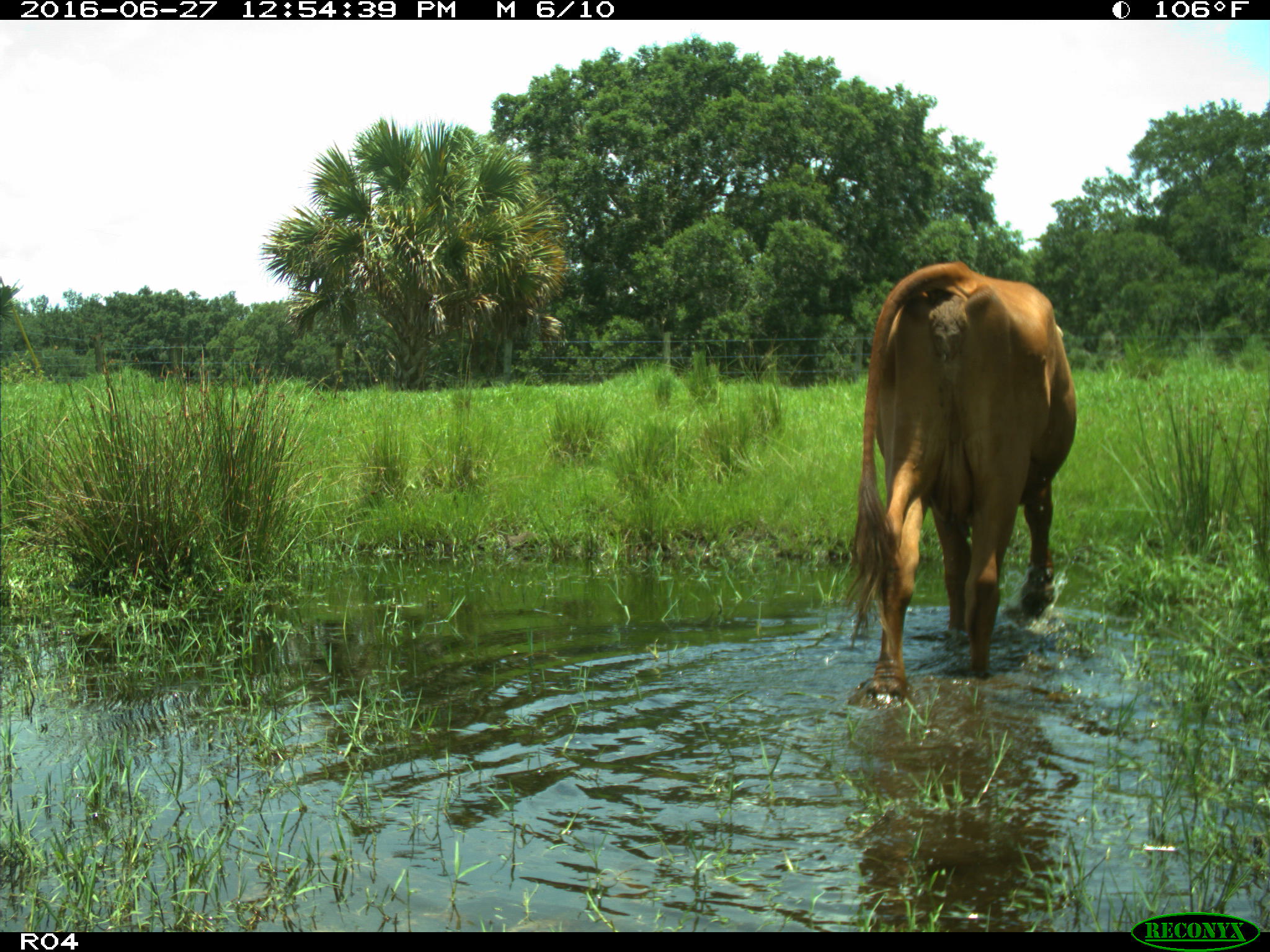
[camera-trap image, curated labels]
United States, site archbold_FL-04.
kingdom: Animalia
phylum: Chordata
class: Mammalia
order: Artiodactyla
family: Bovidae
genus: Bos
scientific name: Bos taurus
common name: domestic cow